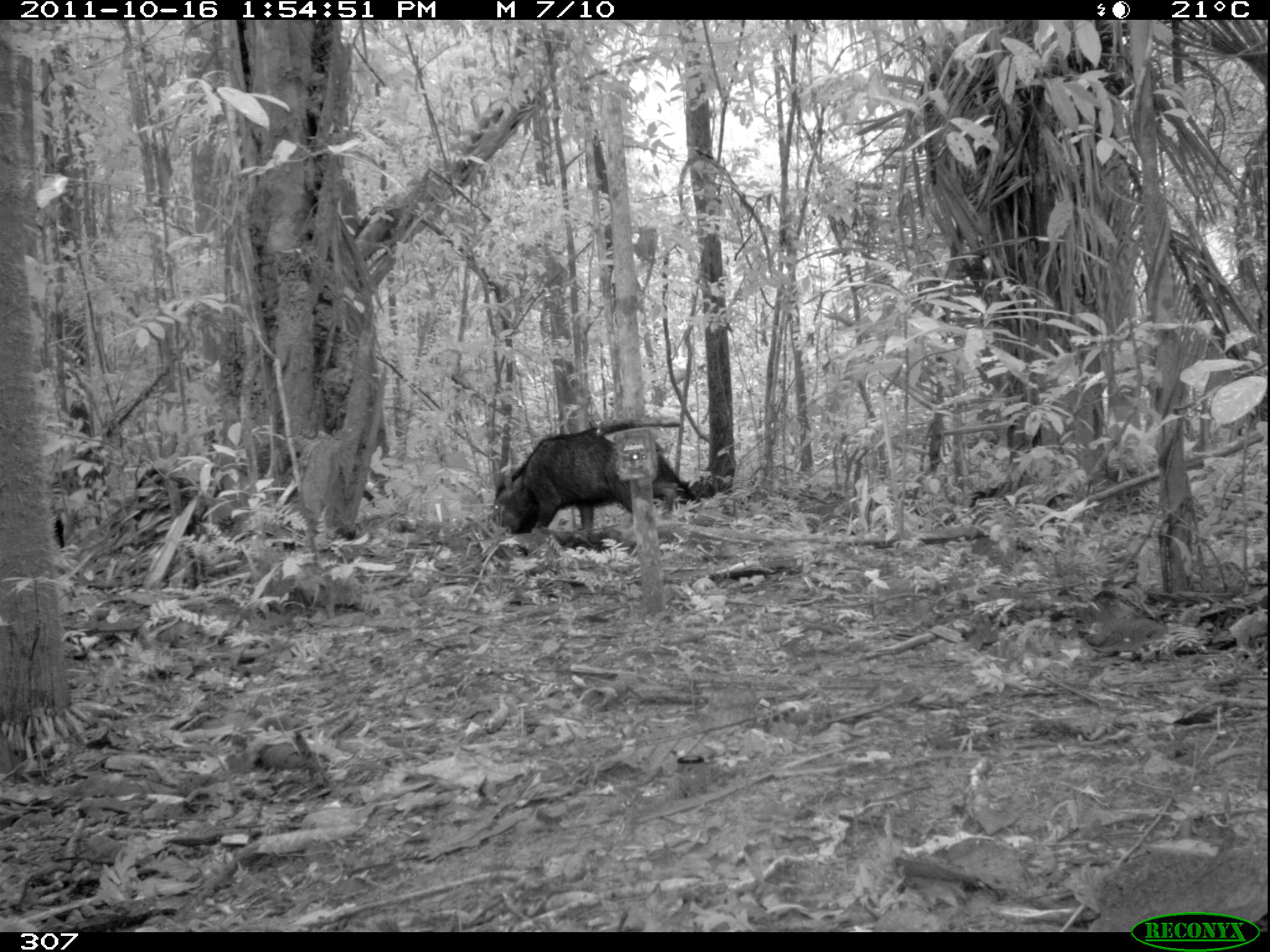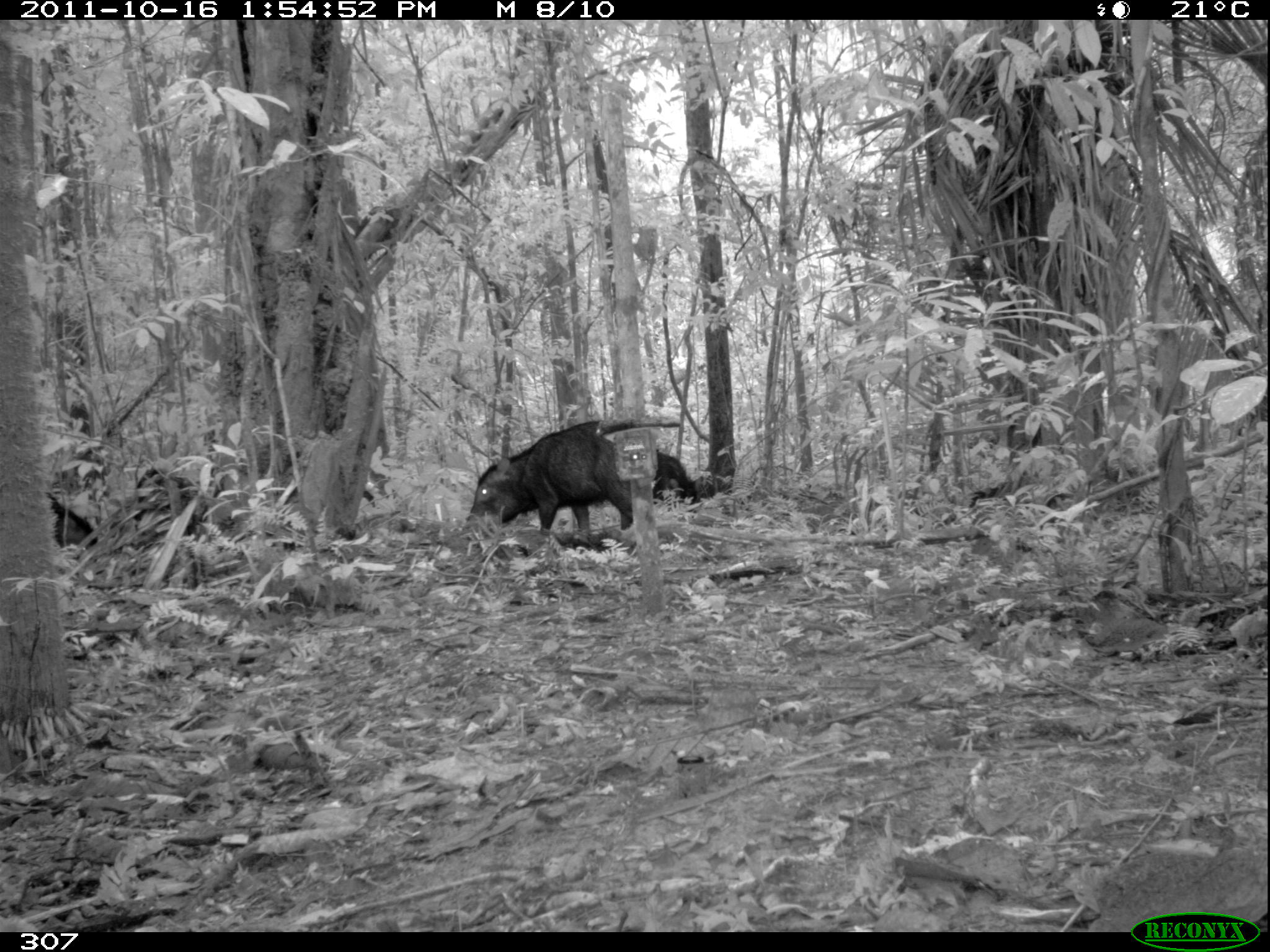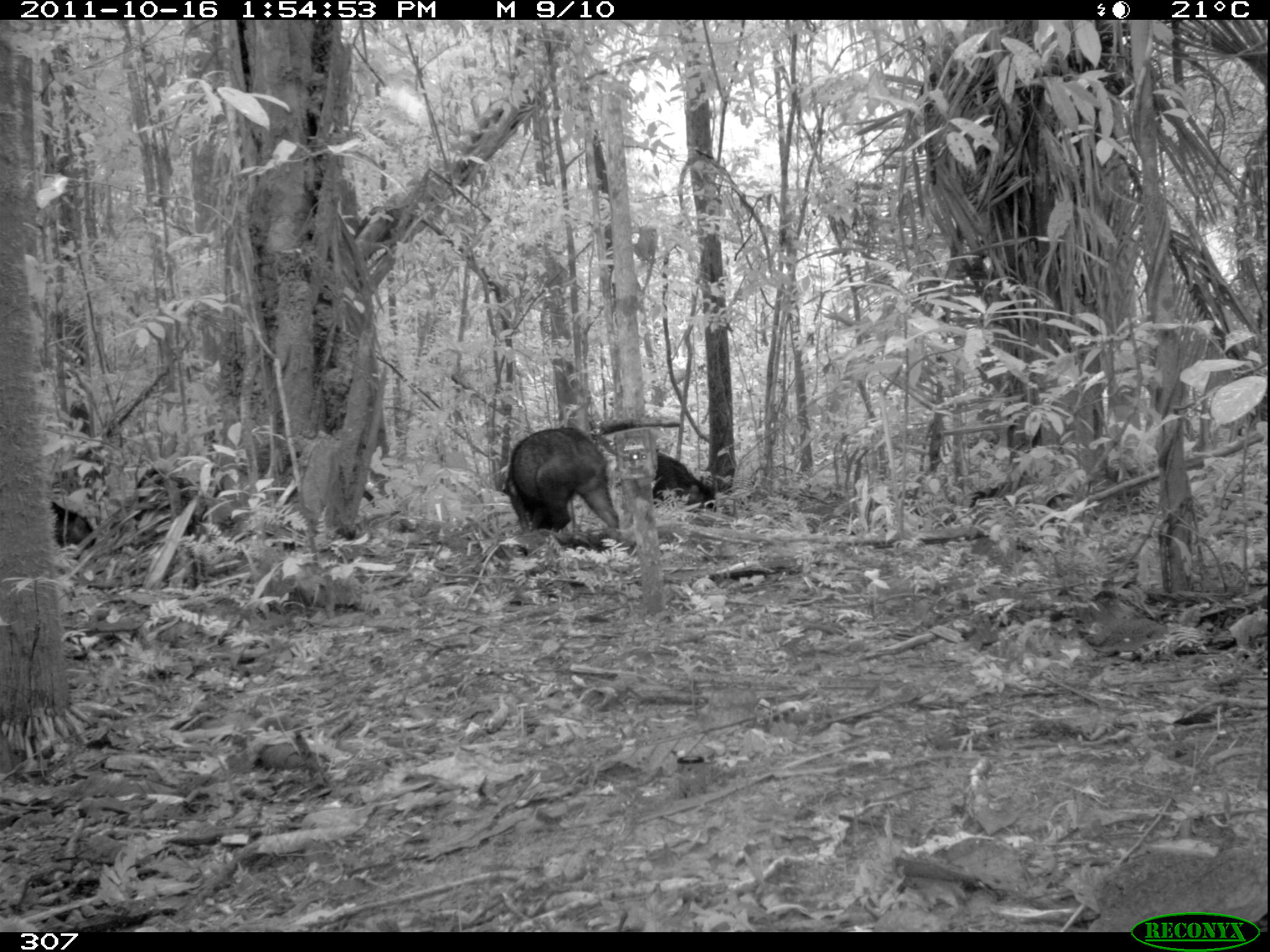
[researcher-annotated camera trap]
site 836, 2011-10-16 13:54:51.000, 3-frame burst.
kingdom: Animalia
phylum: Chordata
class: Mammalia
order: Artiodactyla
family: Tayassuidae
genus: Tayassu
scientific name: Tayassu pecari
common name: white-lipped peccary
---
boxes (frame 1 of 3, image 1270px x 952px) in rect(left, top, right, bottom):
tayassu pecari: rect(488, 423, 677, 541); rect(661, 456, 699, 504)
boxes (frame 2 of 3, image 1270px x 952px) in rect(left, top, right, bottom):
tayassu pecari: rect(464, 416, 634, 545); rect(650, 446, 702, 506)